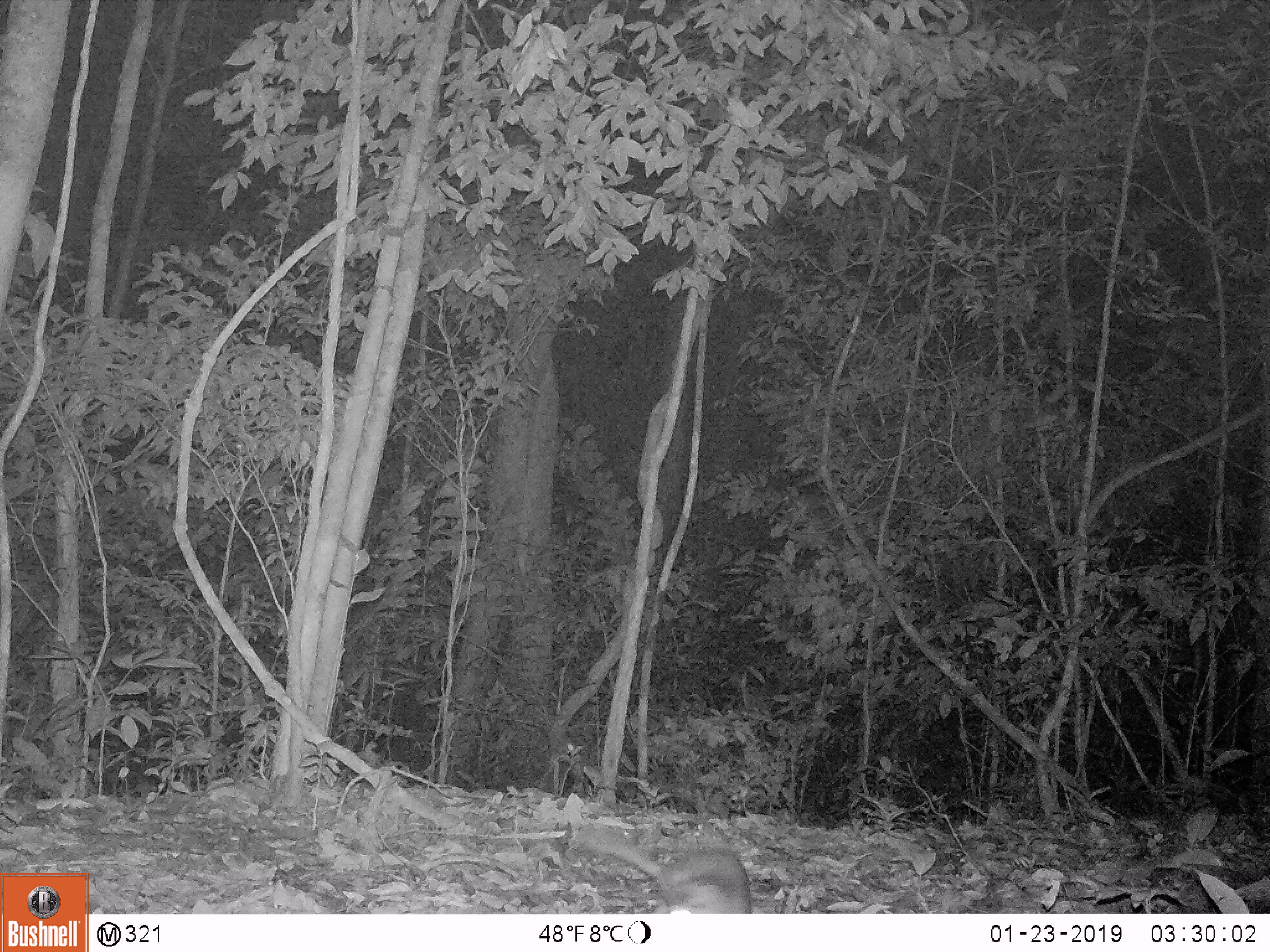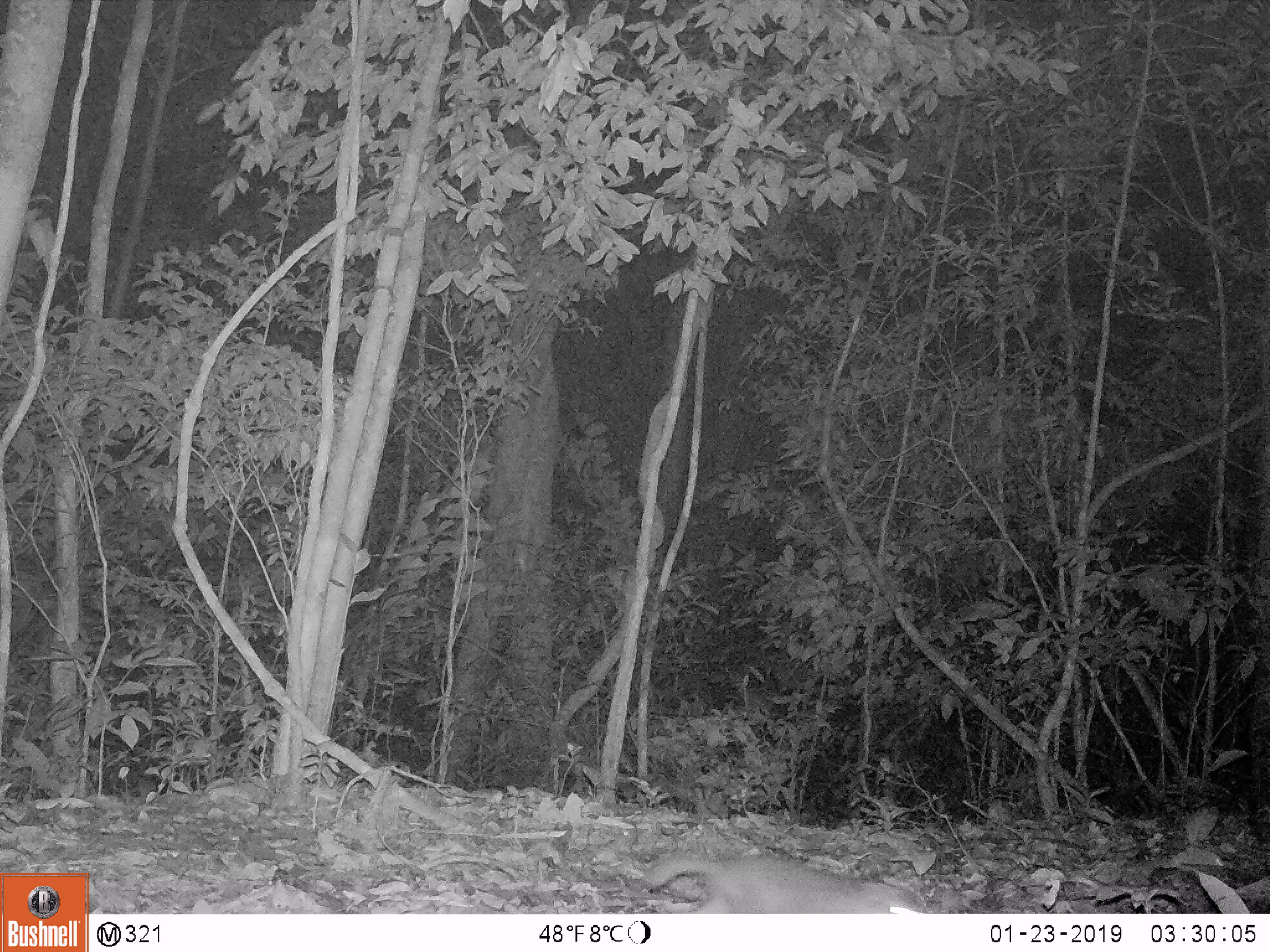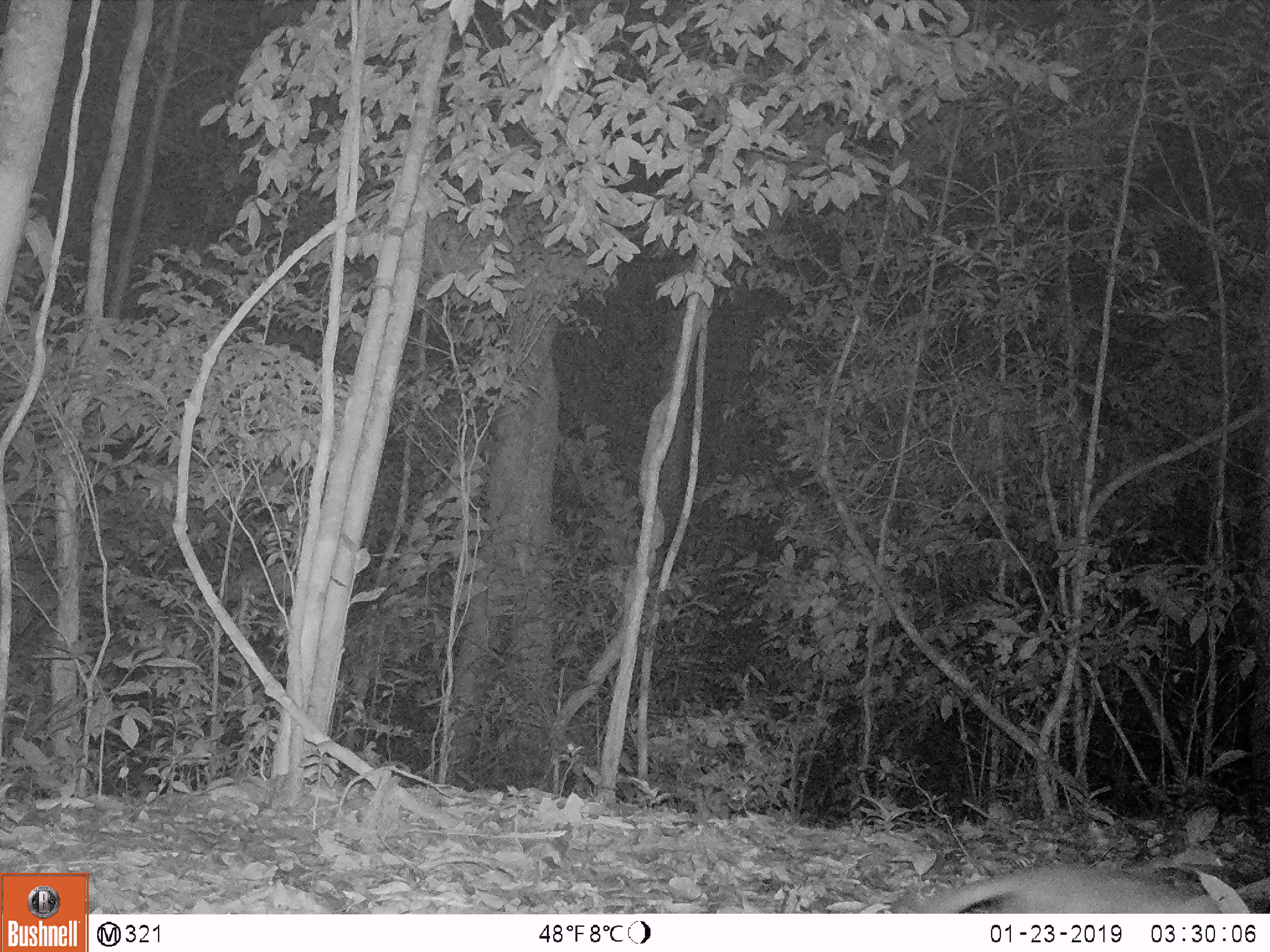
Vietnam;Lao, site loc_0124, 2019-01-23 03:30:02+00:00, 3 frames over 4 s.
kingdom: Animalia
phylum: Chordata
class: Mammalia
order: Carnivora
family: Mustelidae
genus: Melogale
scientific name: Melogale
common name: ferret badger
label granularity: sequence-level